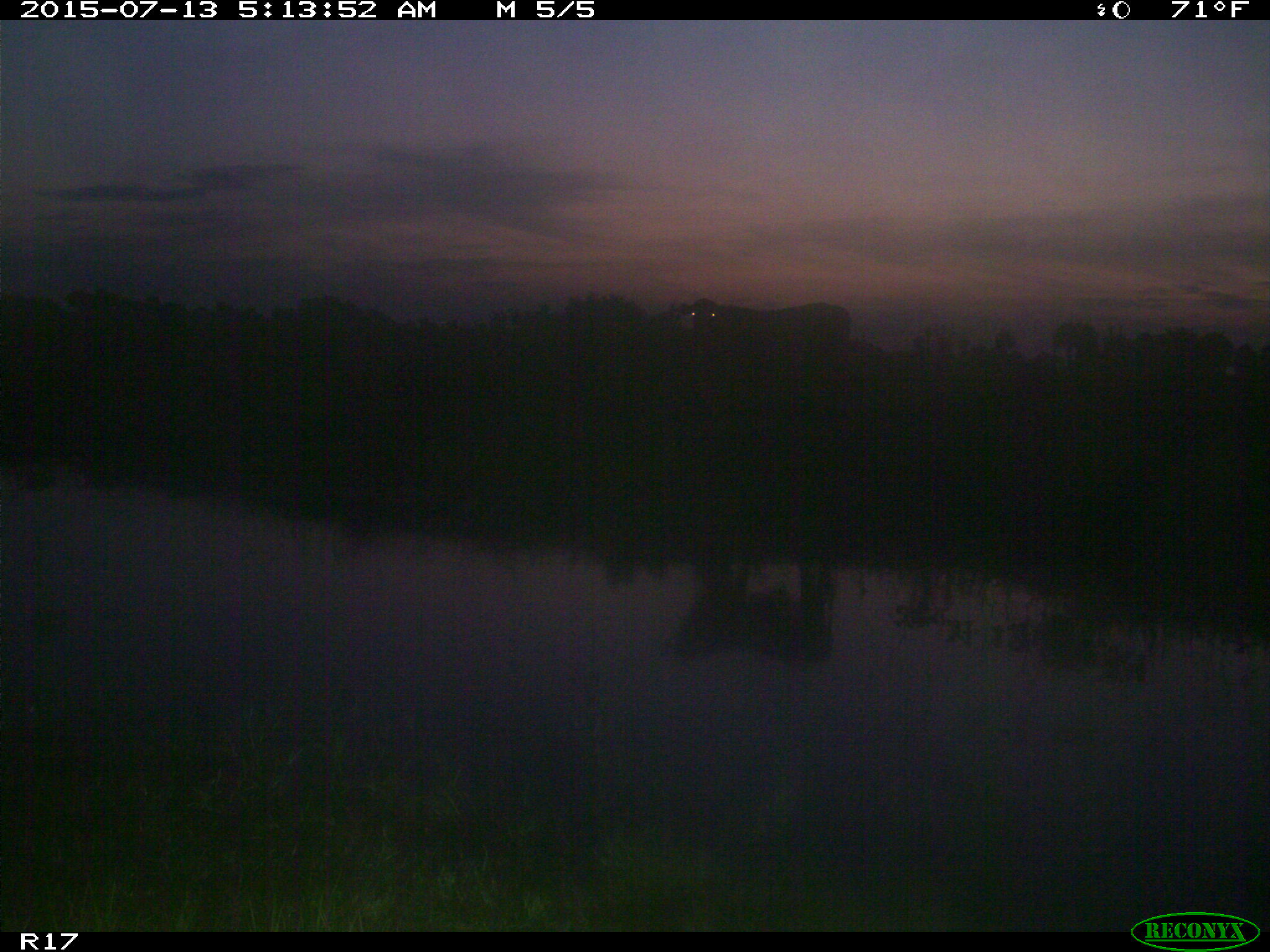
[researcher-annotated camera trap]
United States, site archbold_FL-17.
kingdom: Animalia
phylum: Chordata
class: Mammalia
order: Artiodactyla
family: Bovidae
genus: Bos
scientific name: Bos taurus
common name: domestic cow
Bos taurus (domestic cow).